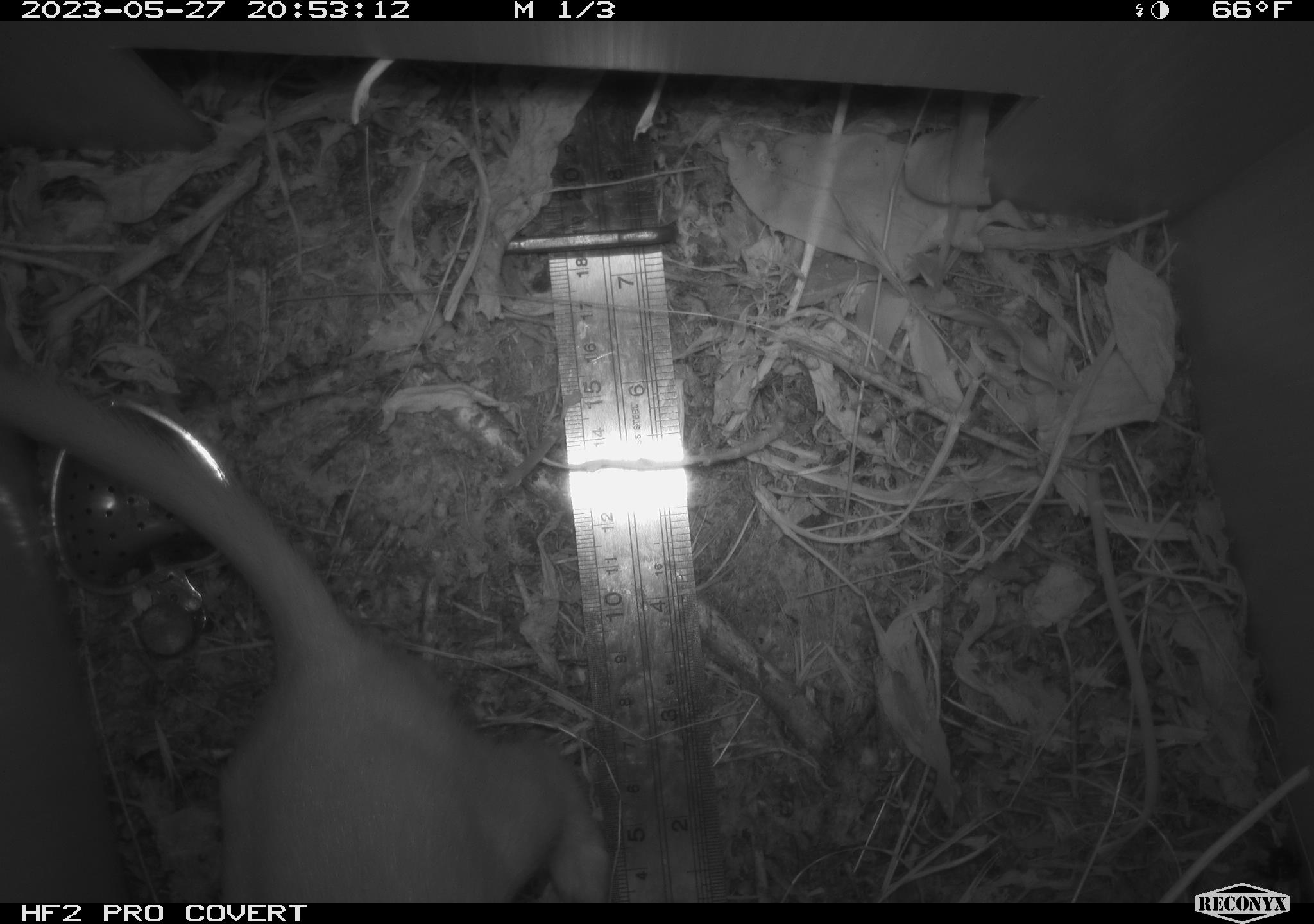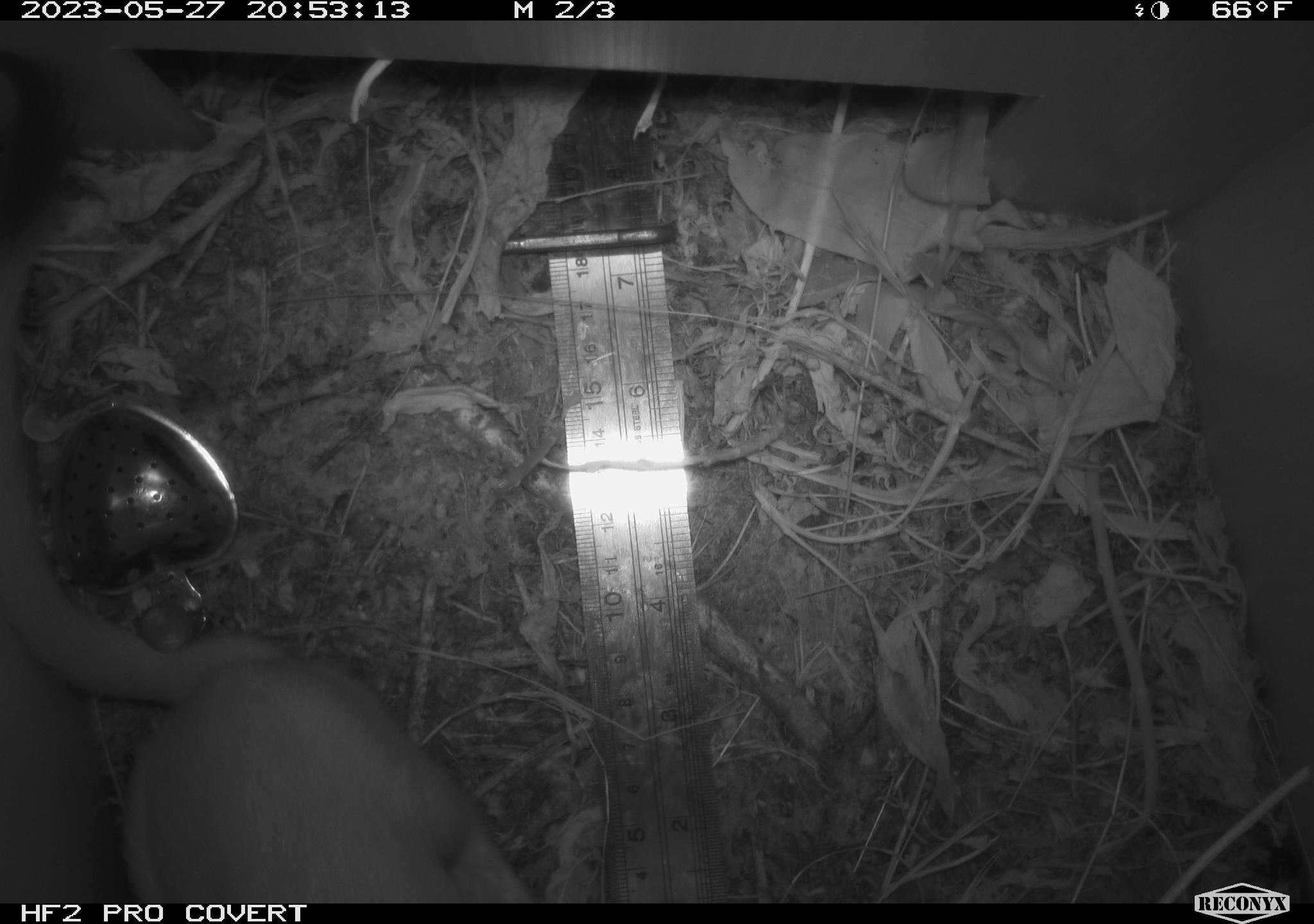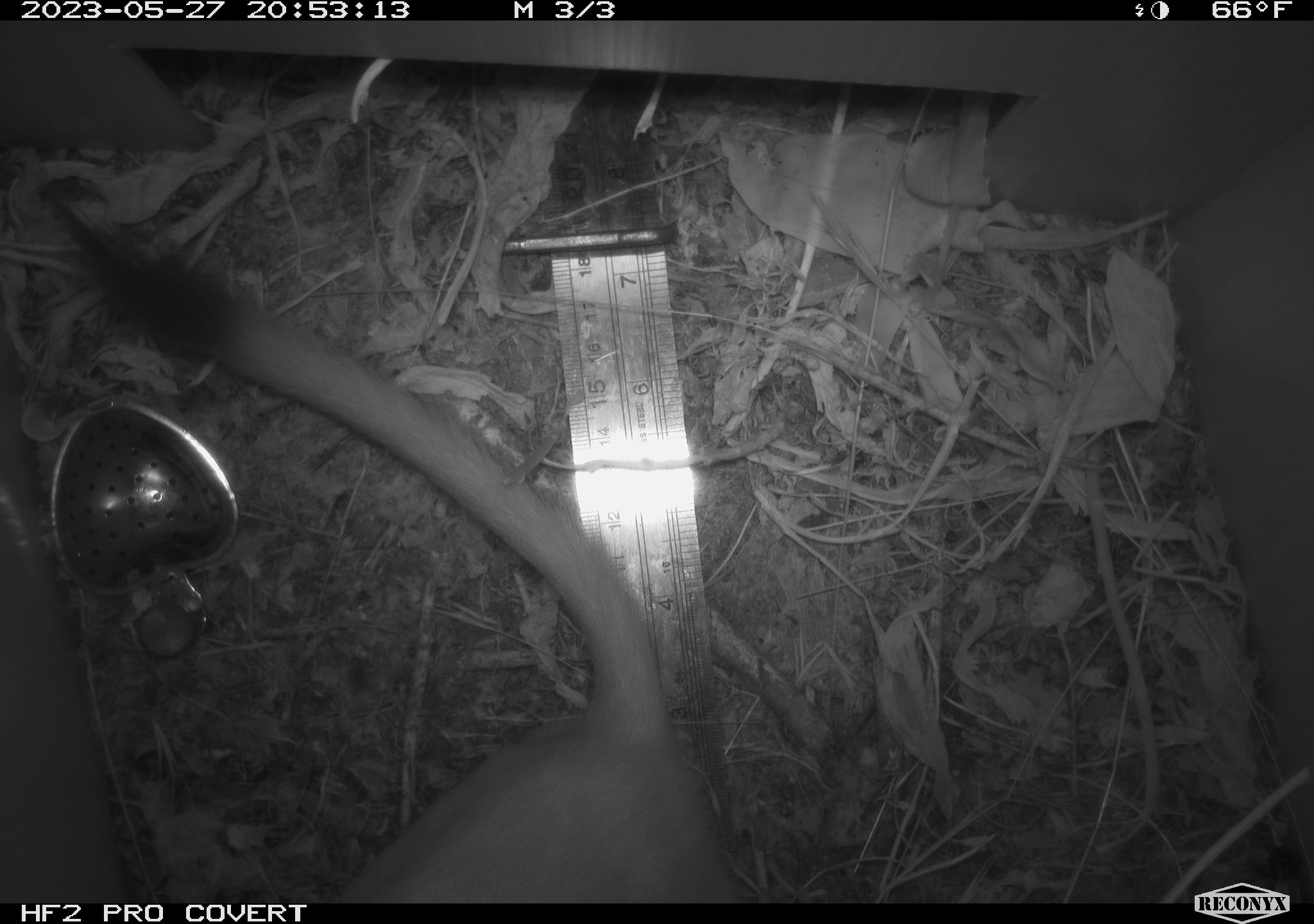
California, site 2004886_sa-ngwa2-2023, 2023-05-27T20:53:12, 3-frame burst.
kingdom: Animalia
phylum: Chordata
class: Mammalia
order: Carnivora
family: Mustelidae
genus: Neogale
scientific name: Neogale frenata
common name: long-tailed weasel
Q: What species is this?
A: Long-tailed weasel (Neogale frenata).